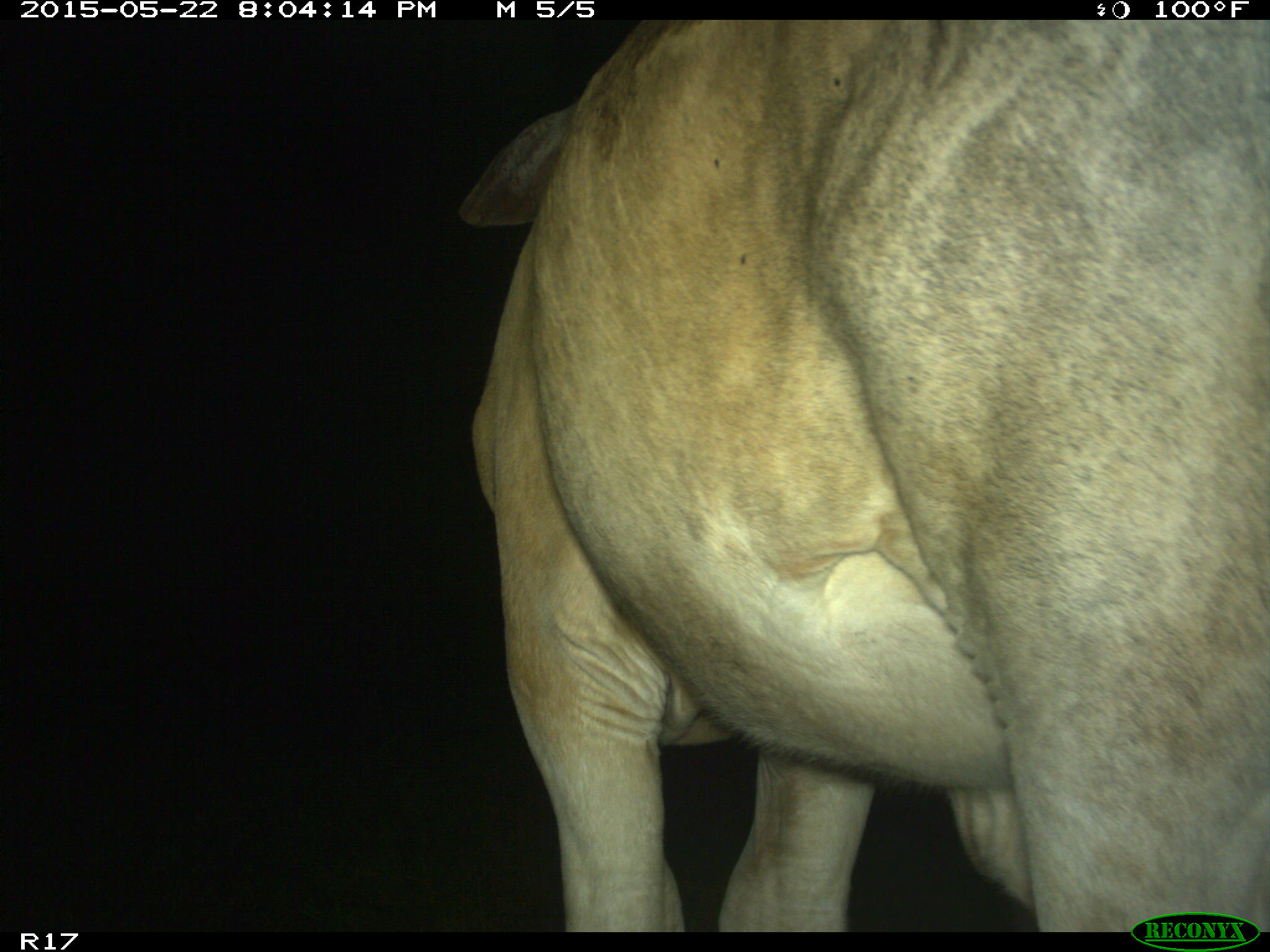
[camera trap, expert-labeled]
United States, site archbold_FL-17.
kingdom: Animalia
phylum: Chordata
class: Mammalia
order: Artiodactyla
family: Bovidae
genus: Bos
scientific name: Bos taurus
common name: domestic cow